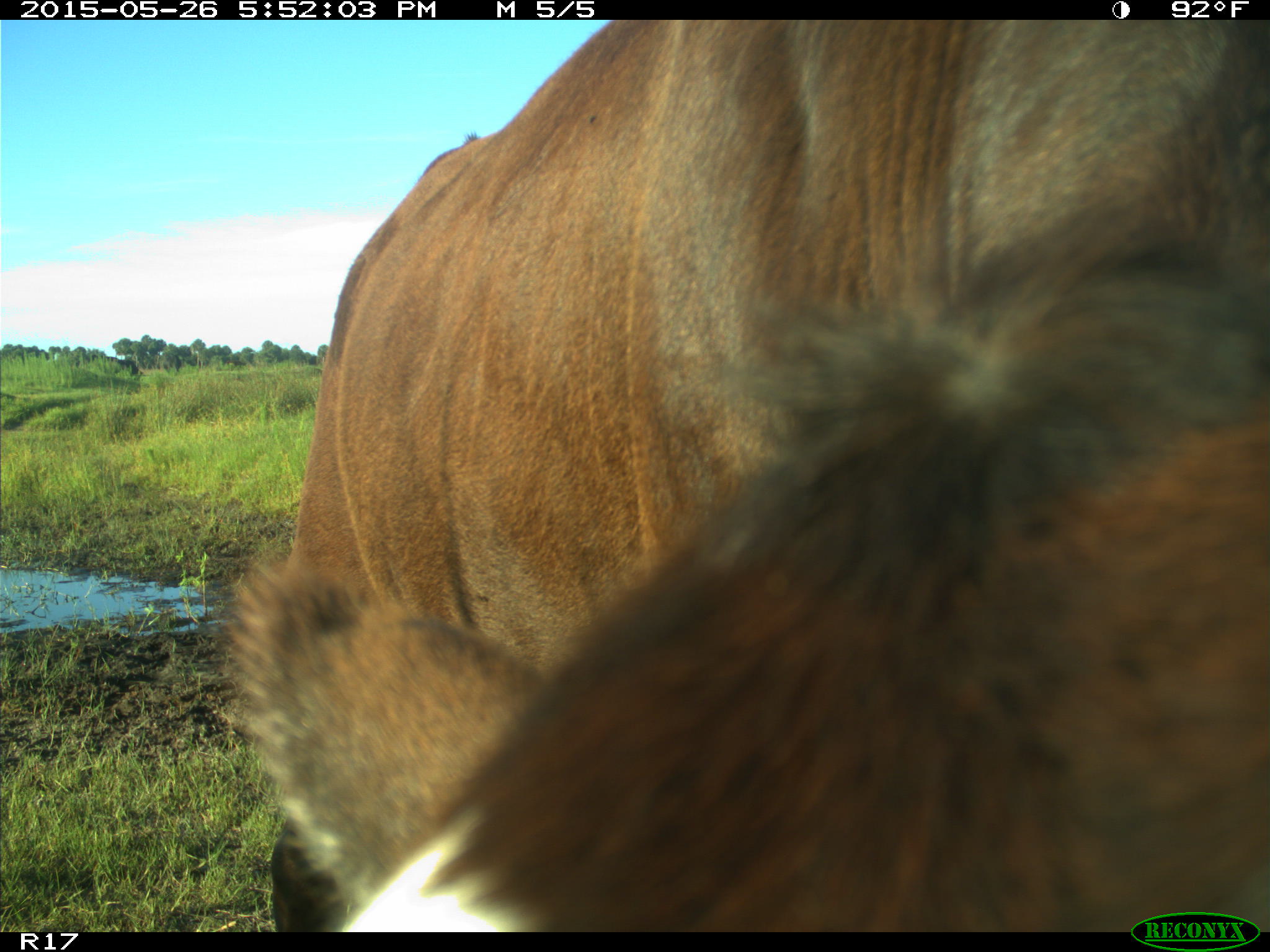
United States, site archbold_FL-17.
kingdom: Animalia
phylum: Chordata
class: Mammalia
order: Artiodactyla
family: Bovidae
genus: Bos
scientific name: Bos taurus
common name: domestic cow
Bos taurus (domestic cow).